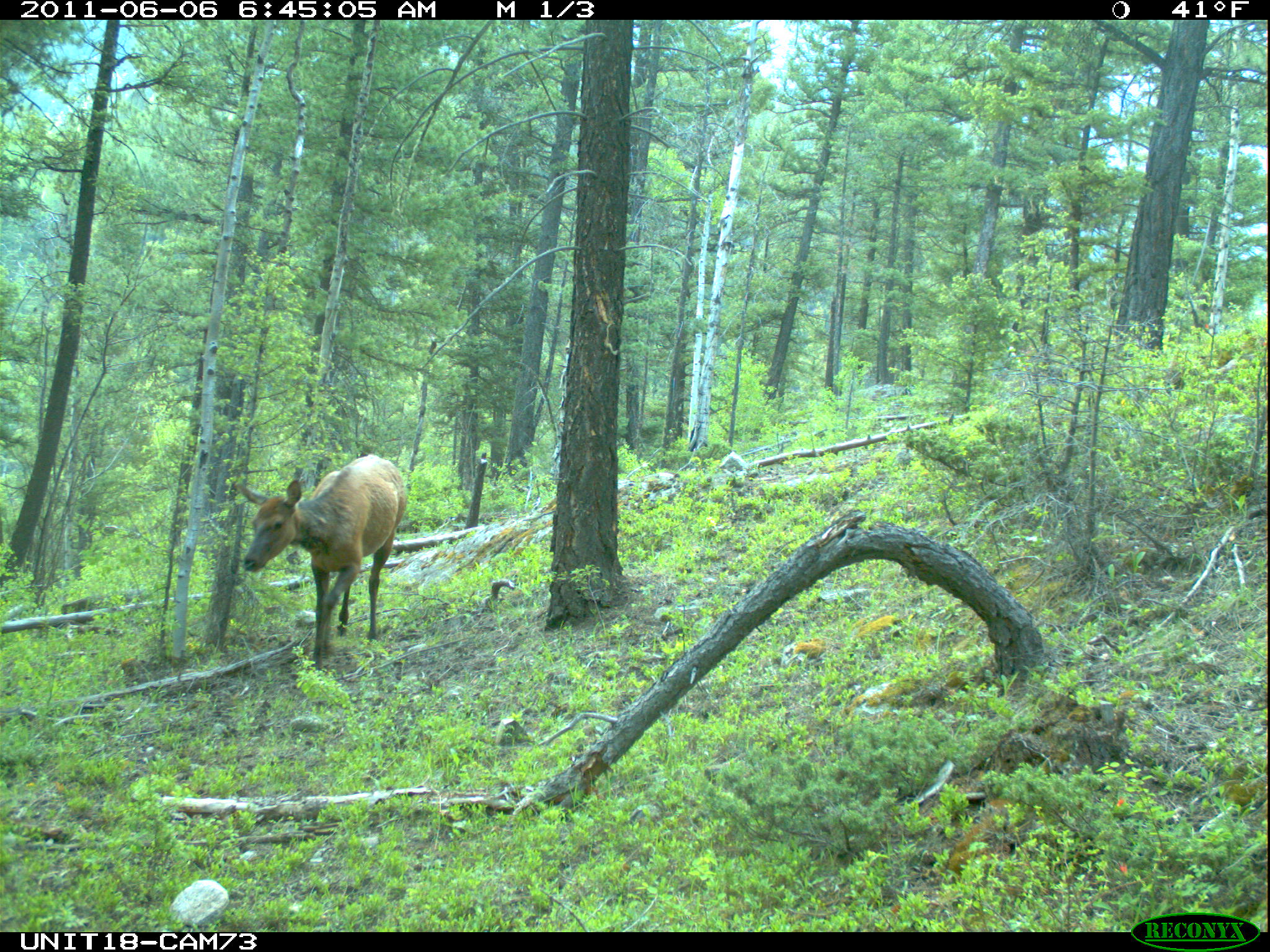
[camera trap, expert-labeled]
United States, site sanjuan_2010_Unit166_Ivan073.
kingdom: Animalia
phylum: Chordata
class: Mammalia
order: Artiodactyla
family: Cervidae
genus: Cervus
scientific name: Cervus elaphus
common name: red deer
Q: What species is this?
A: Cervus elaphus (red deer).